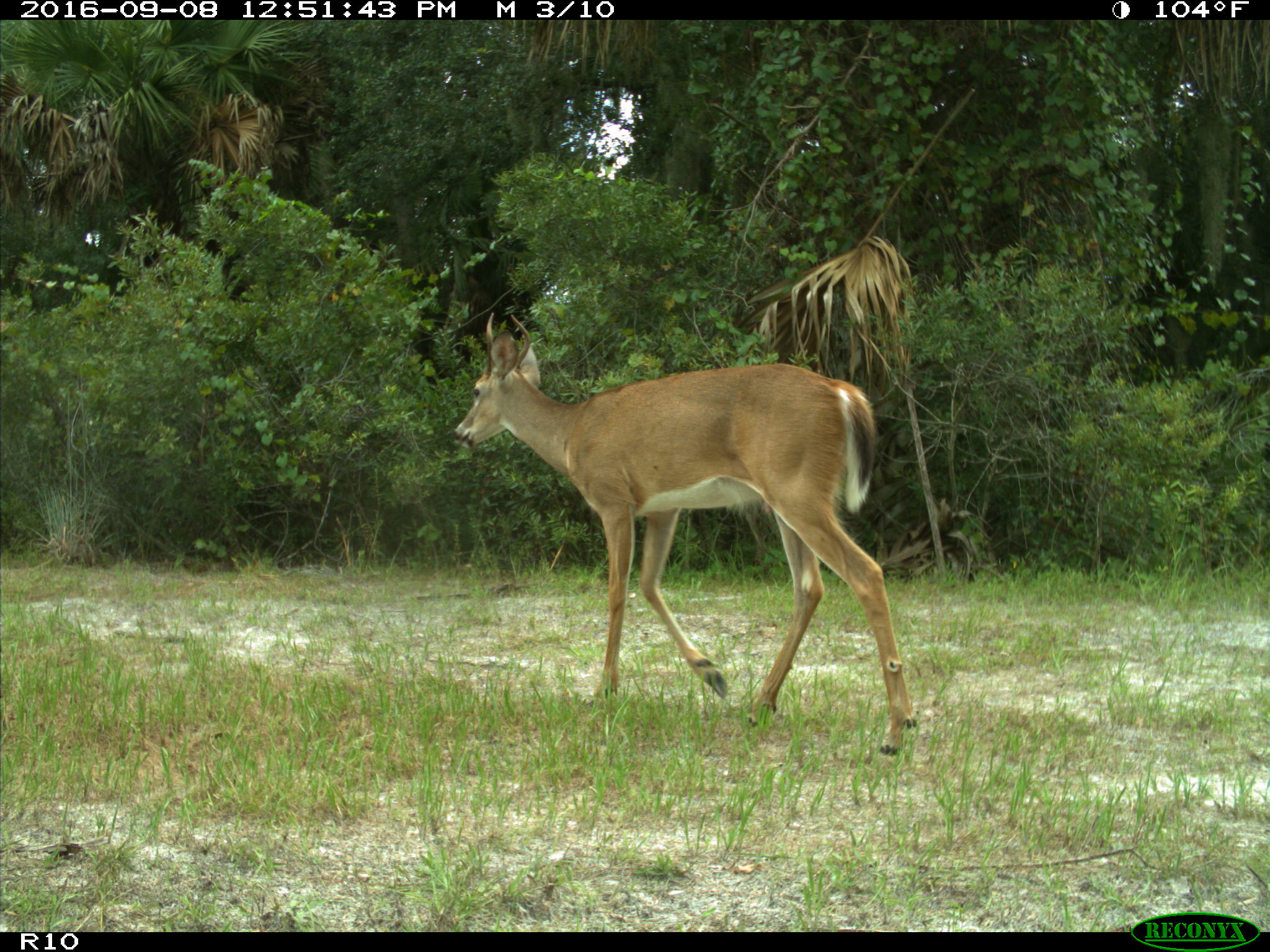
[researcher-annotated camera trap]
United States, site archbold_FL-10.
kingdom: Animalia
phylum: Chordata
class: Mammalia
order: Artiodactyla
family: Cervidae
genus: Odocoileus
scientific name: Odocoileus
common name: deer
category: unidentified deer